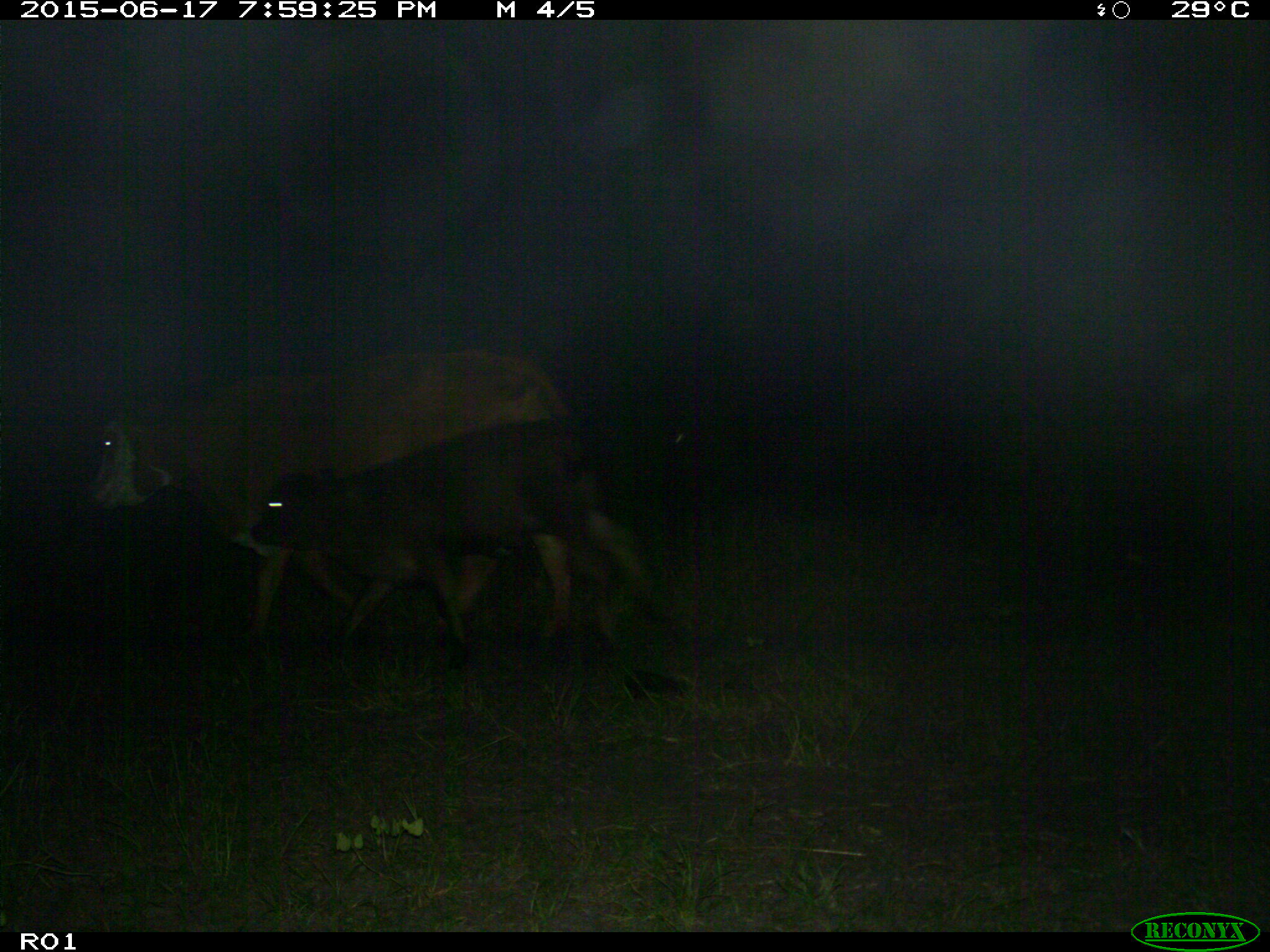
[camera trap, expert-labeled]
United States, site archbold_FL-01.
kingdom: Animalia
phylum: Chordata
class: Mammalia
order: Artiodactyla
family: Bovidae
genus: Bos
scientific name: Bos taurus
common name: domestic cow